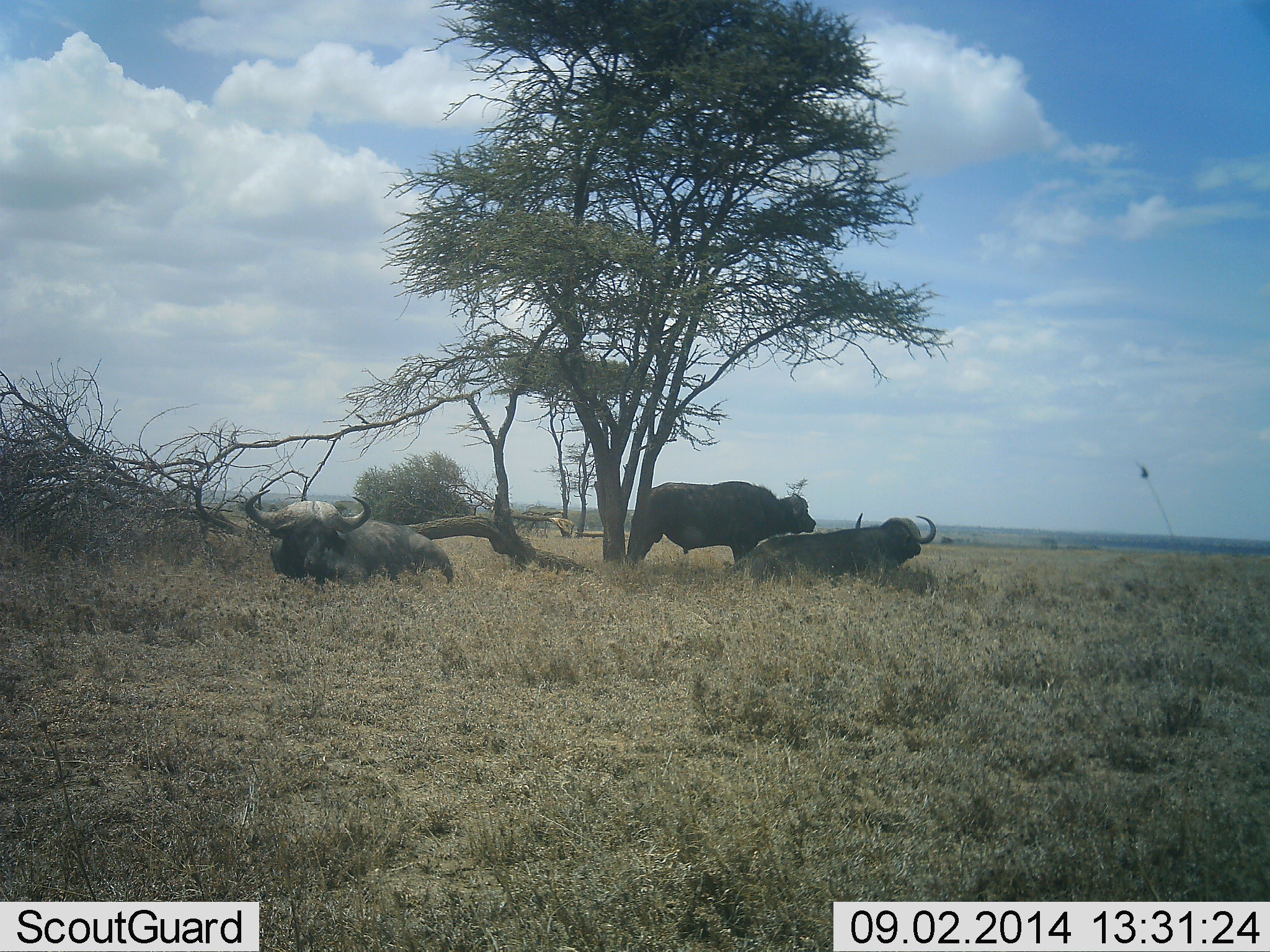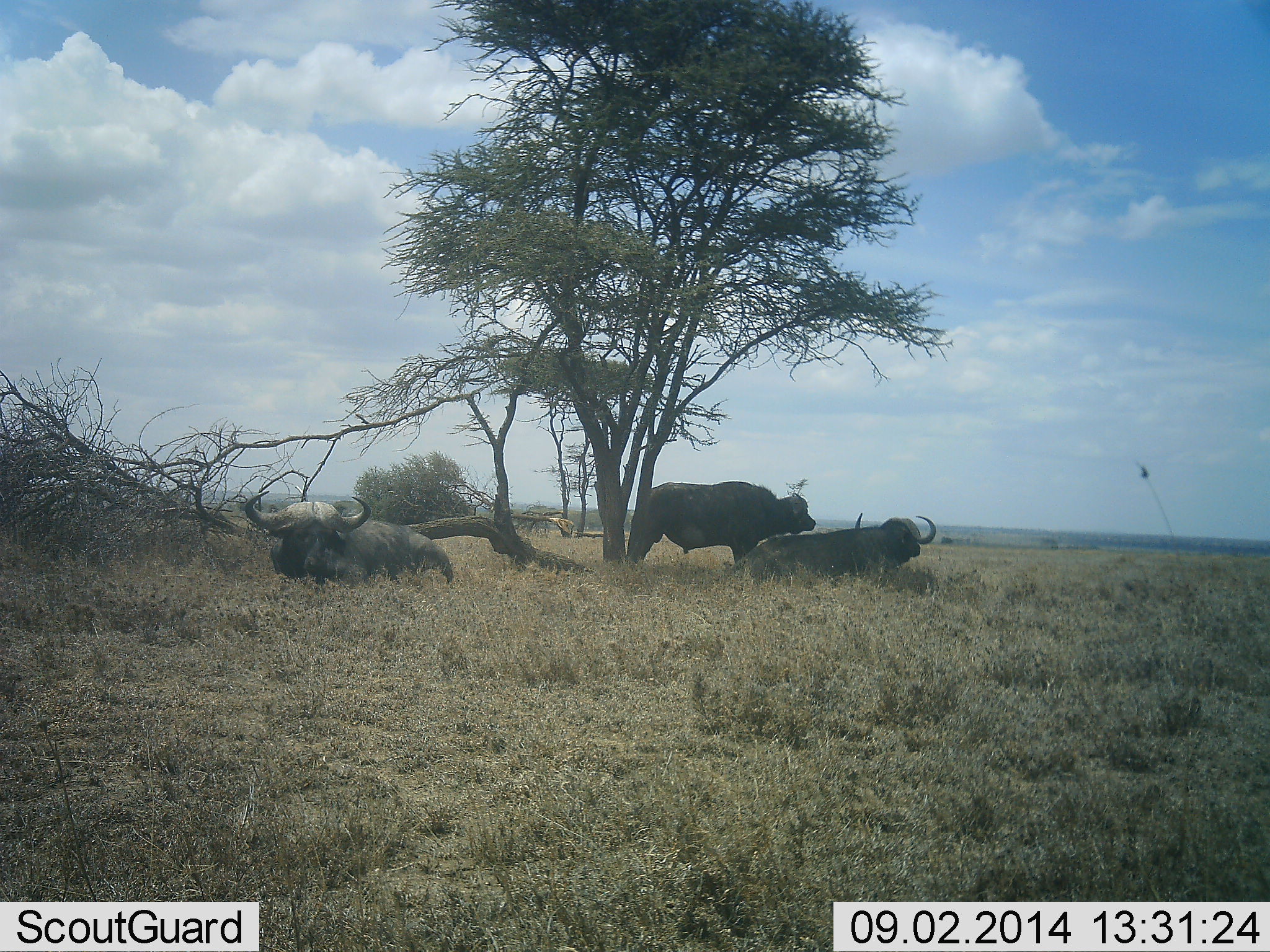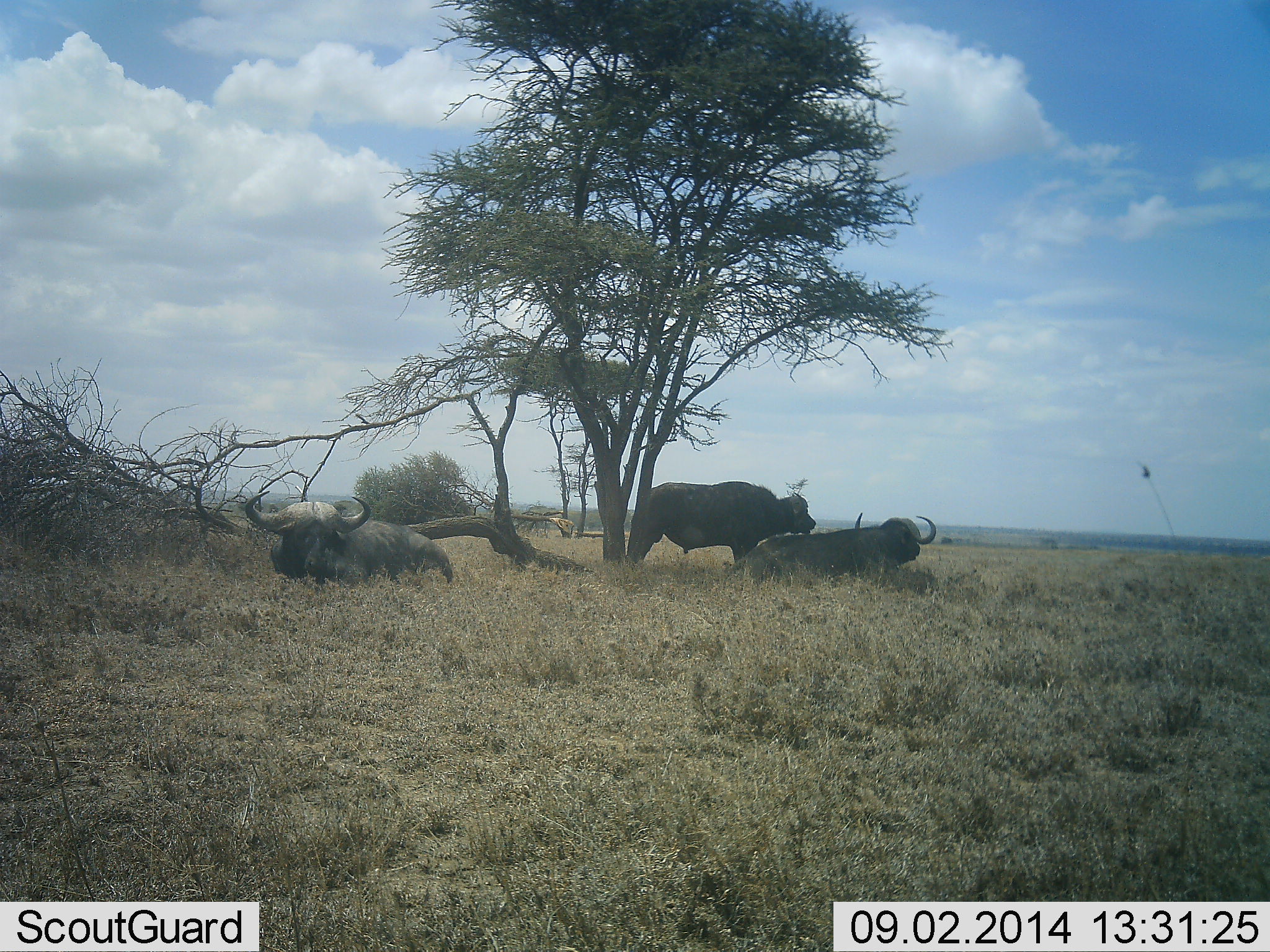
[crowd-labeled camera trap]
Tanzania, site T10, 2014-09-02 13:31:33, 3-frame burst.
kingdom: Animalia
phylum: Chordata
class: Mammalia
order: Artiodactyla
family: Bovidae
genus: Syncerus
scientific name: Syncerus caffer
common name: cape buffalo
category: buffalo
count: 3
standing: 70%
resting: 100%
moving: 0%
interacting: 0%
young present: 0%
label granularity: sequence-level